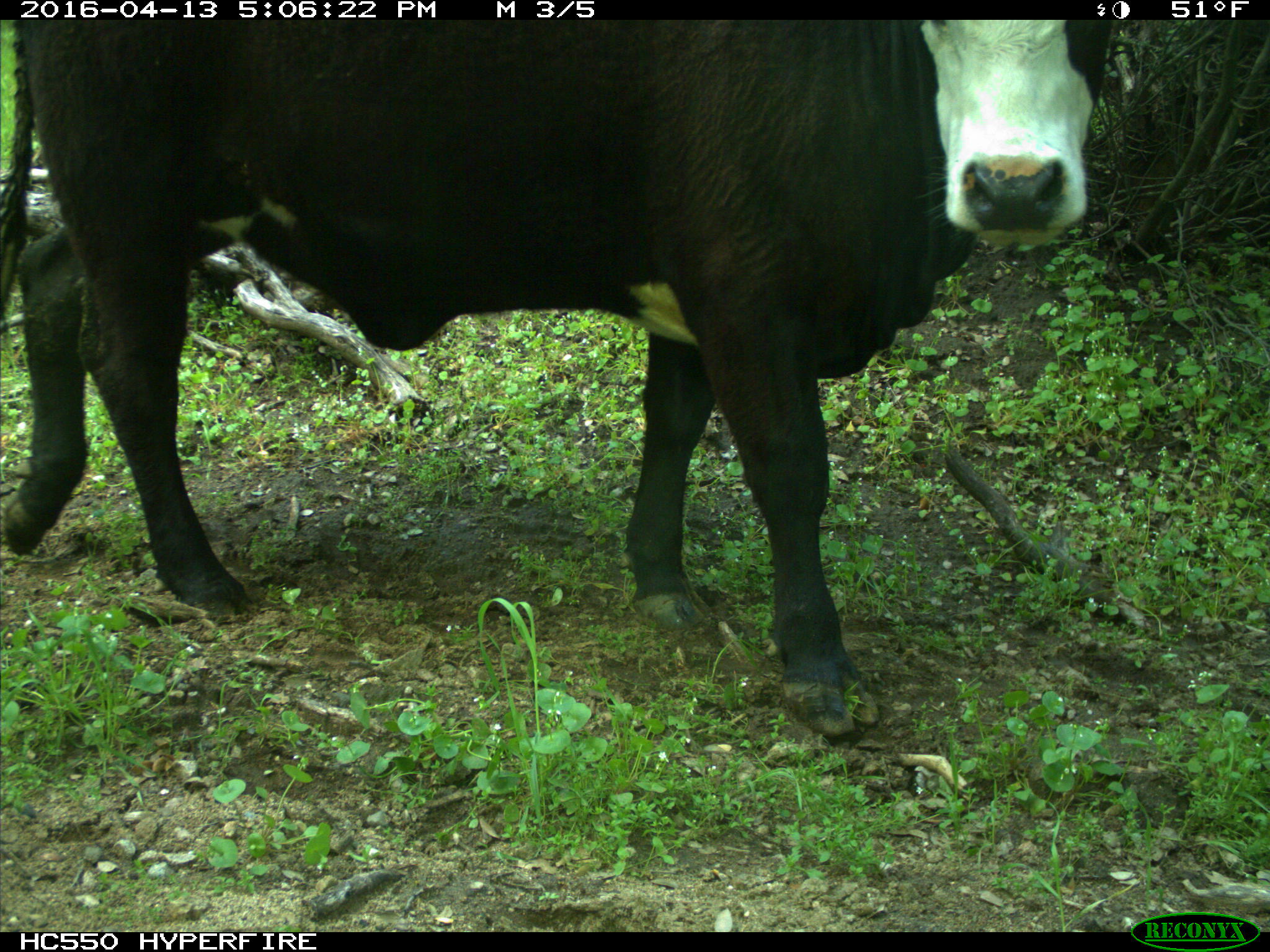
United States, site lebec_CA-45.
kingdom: Animalia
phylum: Chordata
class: Mammalia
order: Artiodactyla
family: Bovidae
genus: Bos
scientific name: Bos taurus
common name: domestic cow